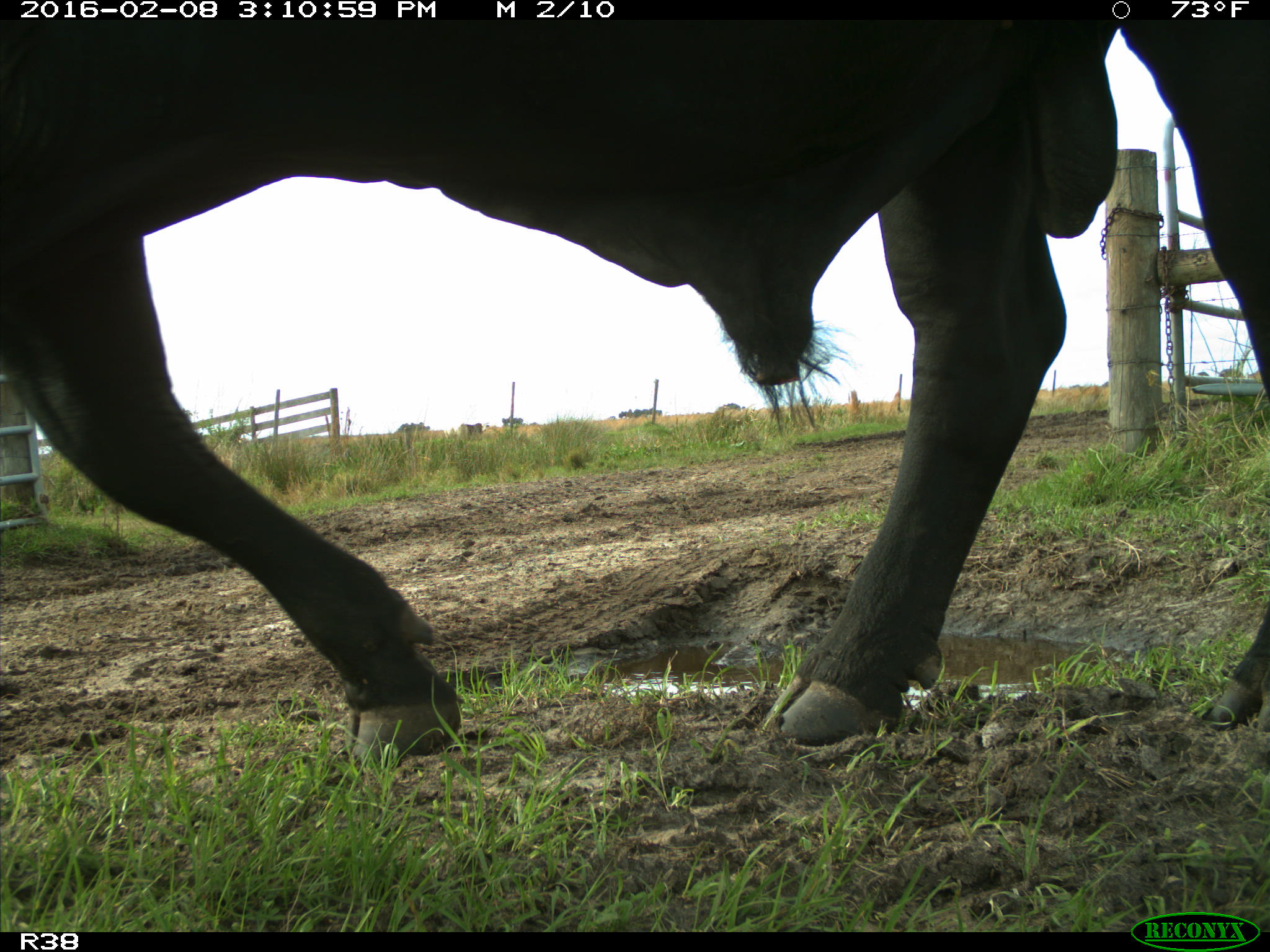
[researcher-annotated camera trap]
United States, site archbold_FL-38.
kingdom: Animalia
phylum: Chordata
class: Mammalia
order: Artiodactyla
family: Bovidae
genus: Bos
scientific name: Bos taurus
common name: domestic cow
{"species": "Bos taurus (domestic cow)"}